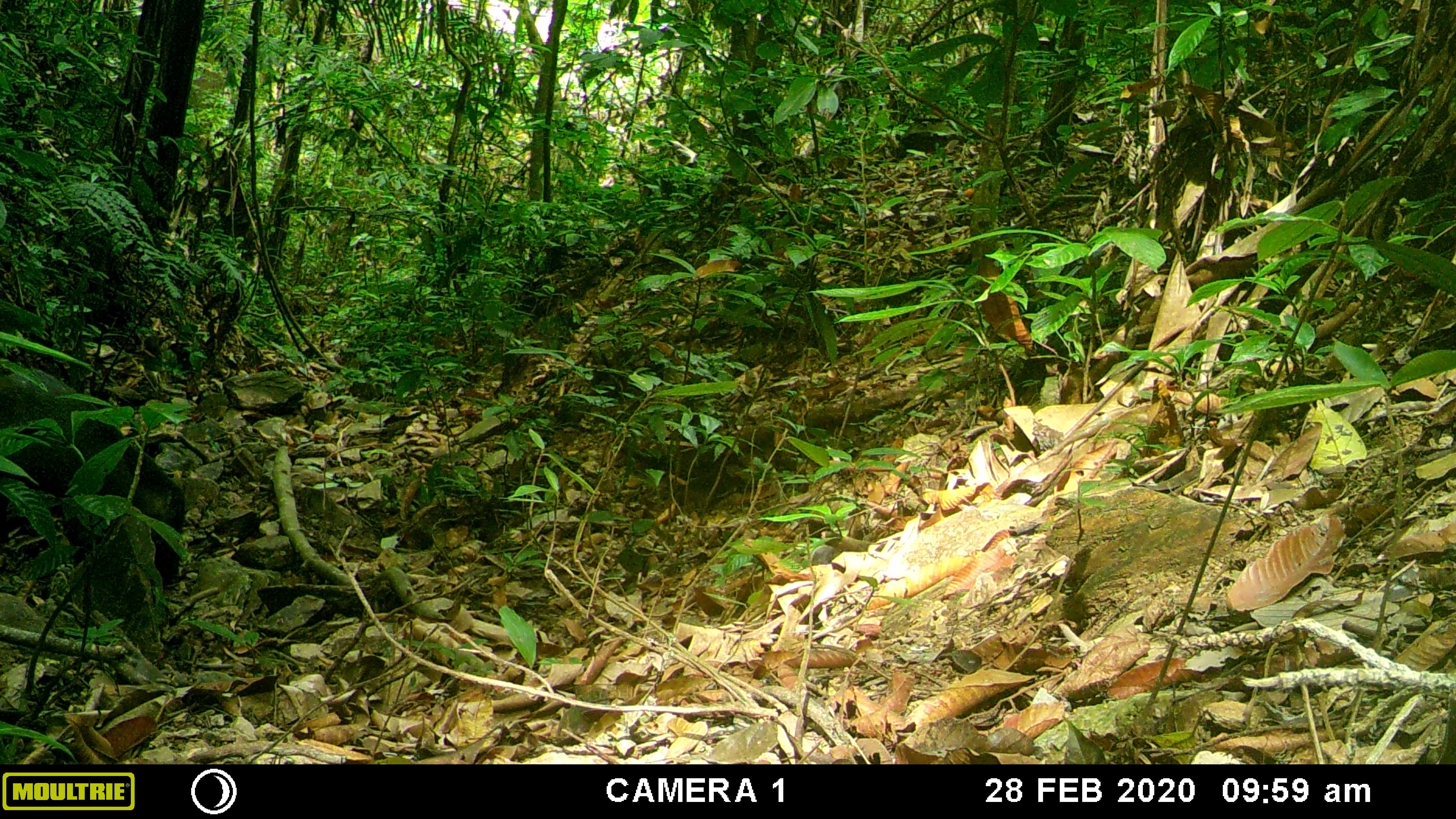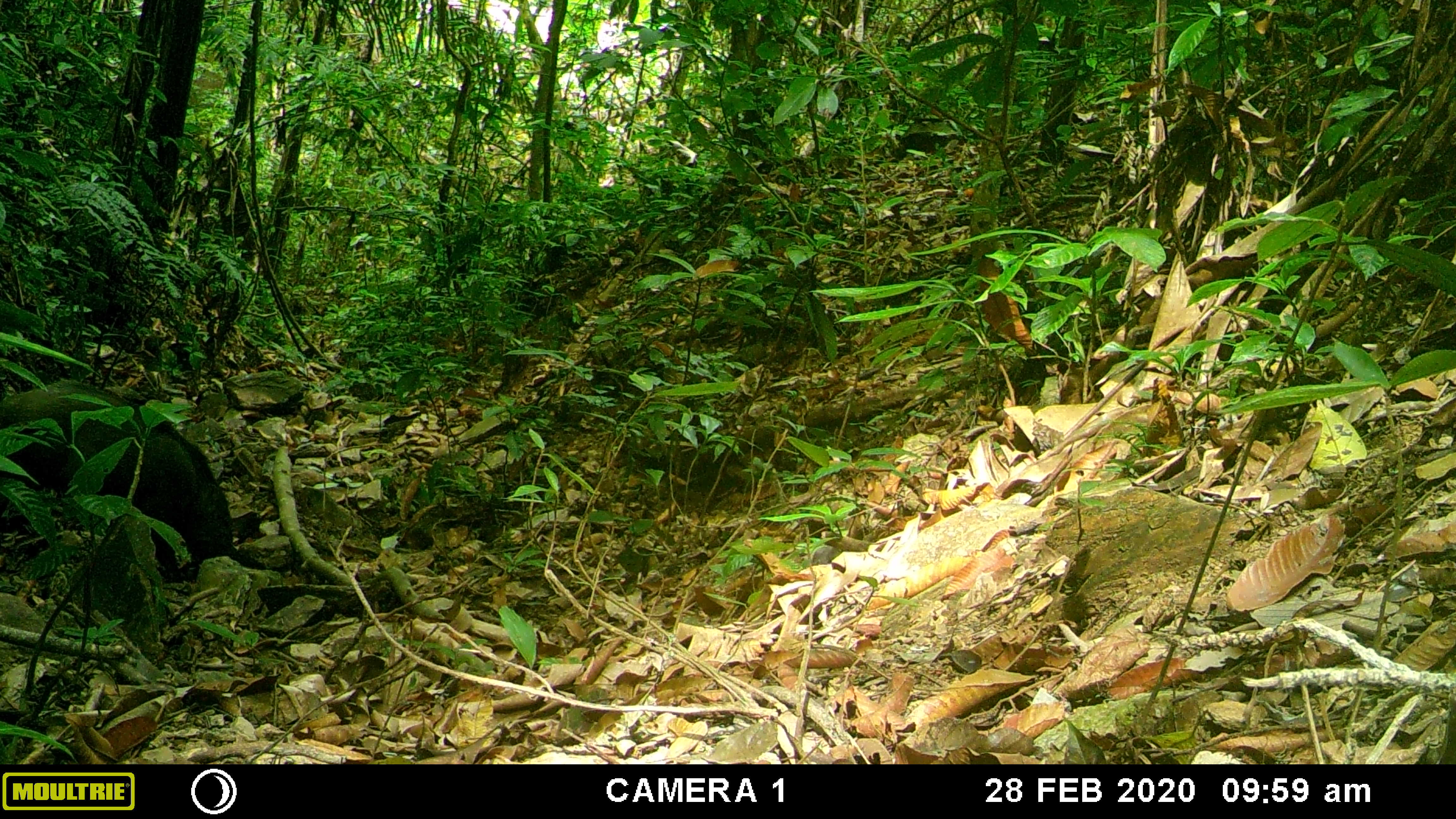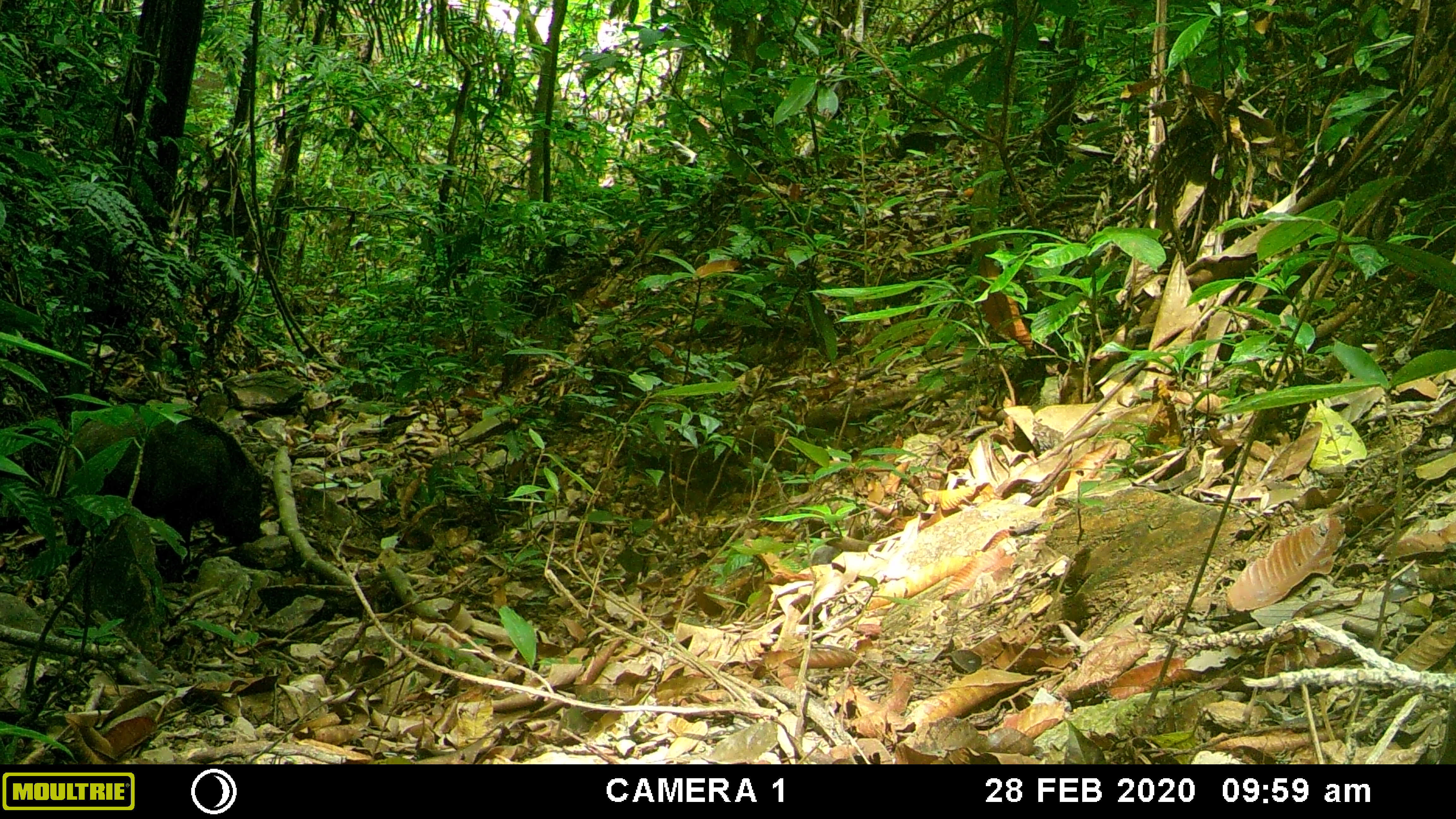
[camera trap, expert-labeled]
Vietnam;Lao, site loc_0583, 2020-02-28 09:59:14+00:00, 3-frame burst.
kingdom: Animalia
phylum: Chordata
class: Mammalia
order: Artiodactyla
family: Suidae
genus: Sus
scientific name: Sus scrofa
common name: eurasian wild pig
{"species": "eurasian wild pig (Sus scrofa)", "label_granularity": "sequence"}